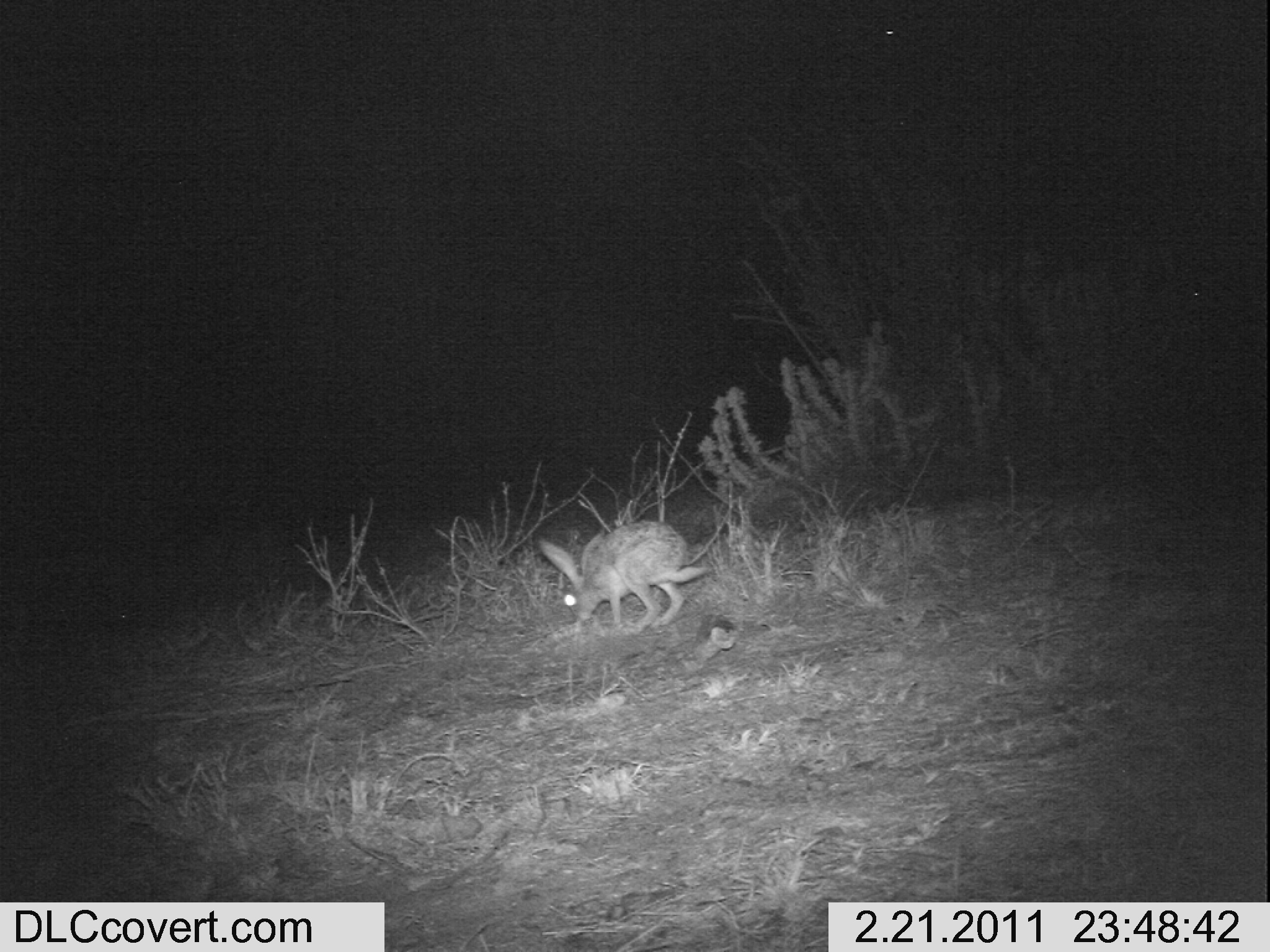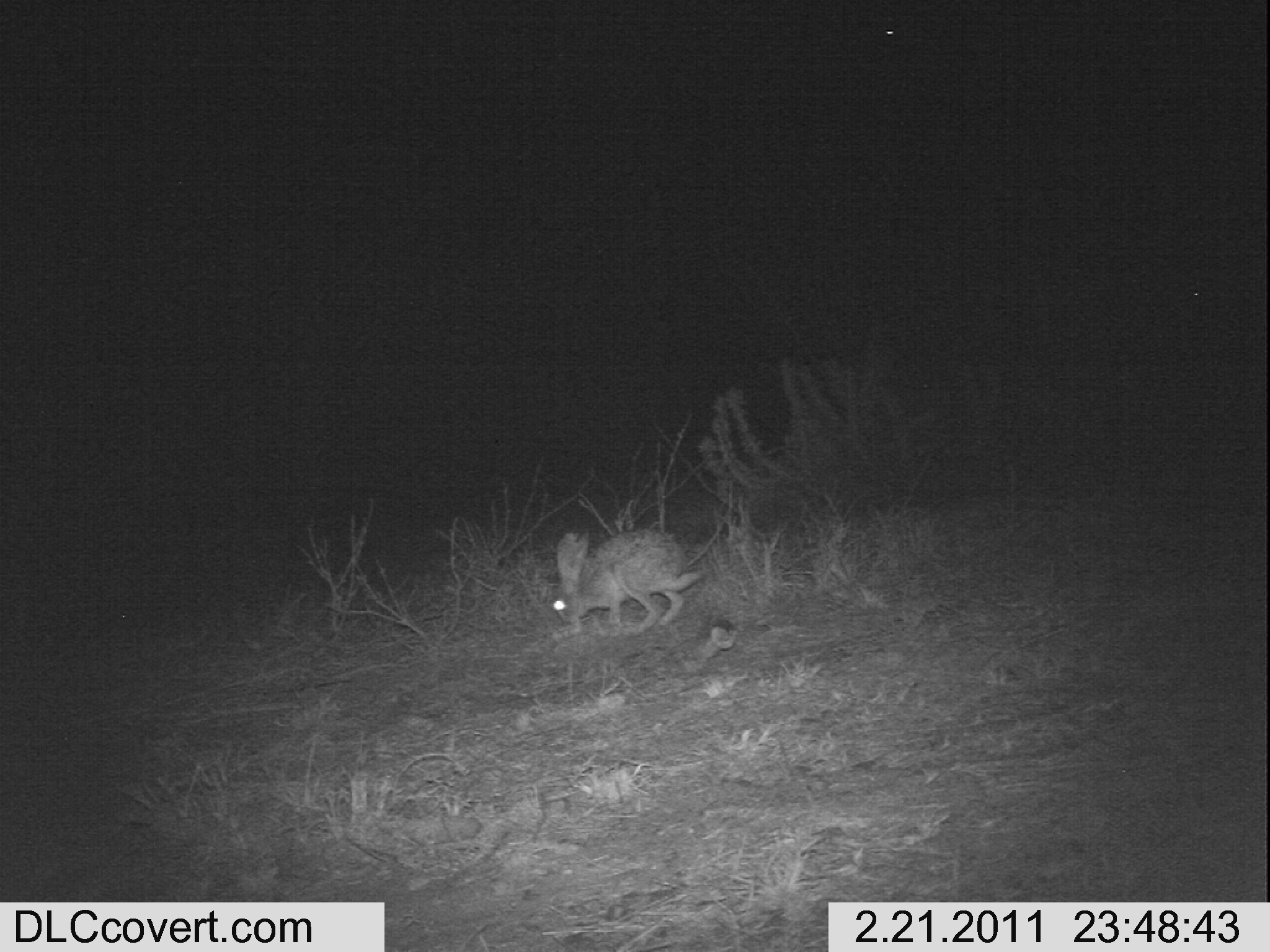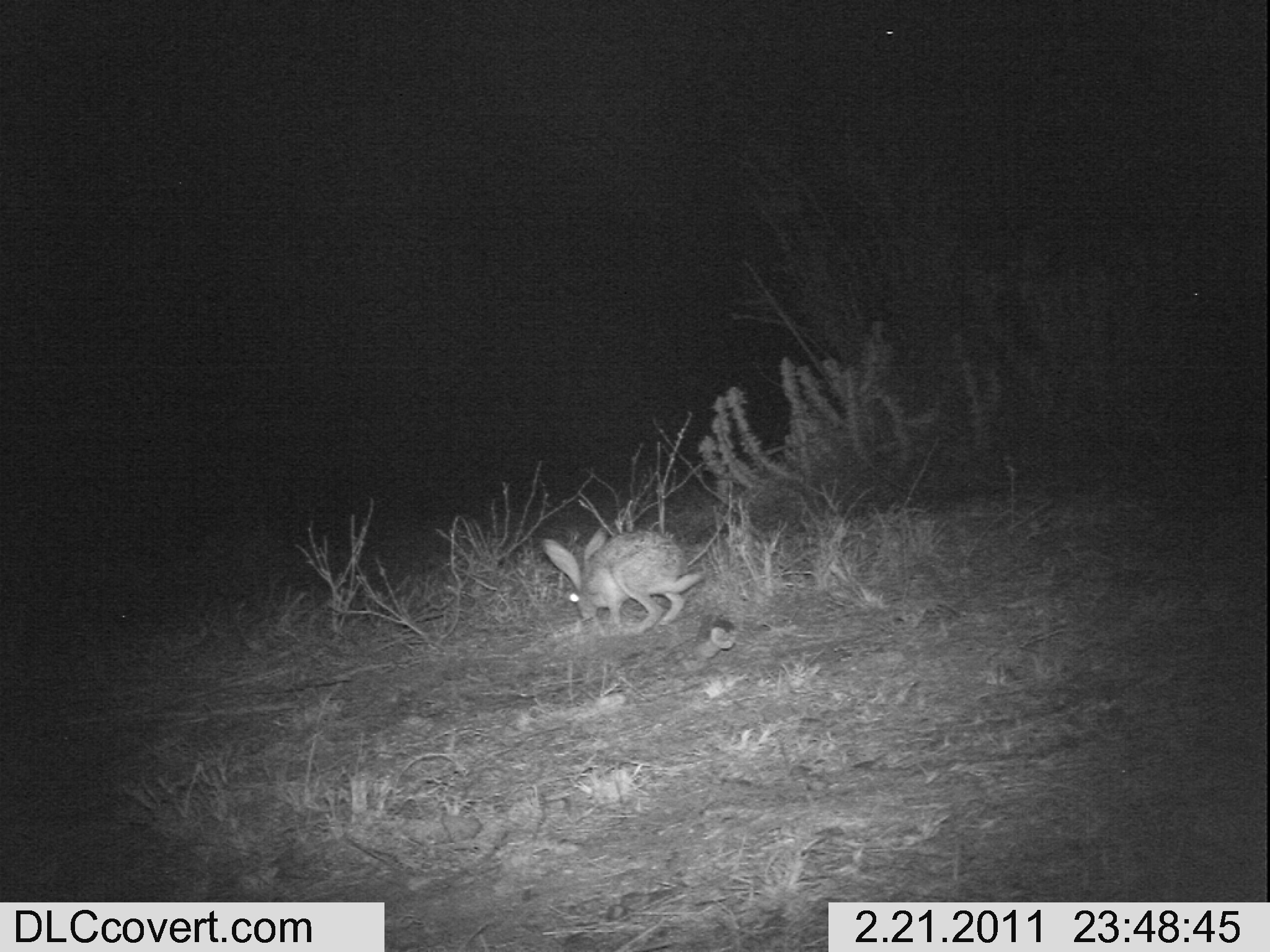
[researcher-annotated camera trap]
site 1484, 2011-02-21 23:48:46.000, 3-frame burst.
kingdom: Animalia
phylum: Chordata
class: Mammalia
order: Lagomorpha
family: Leporidae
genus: Lepus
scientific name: Lepus saxatilis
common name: scrub hare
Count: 1.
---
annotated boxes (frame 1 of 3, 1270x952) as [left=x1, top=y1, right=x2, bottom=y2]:
lepus saxatilis: [left=536, top=521, right=710, bottom=634]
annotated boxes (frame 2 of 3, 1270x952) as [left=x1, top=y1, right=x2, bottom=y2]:
lepus saxatilis: [left=552, top=528, right=701, bottom=636]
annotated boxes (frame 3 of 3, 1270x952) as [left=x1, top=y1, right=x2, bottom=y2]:
lepus saxatilis: [left=542, top=527, right=705, bottom=636]